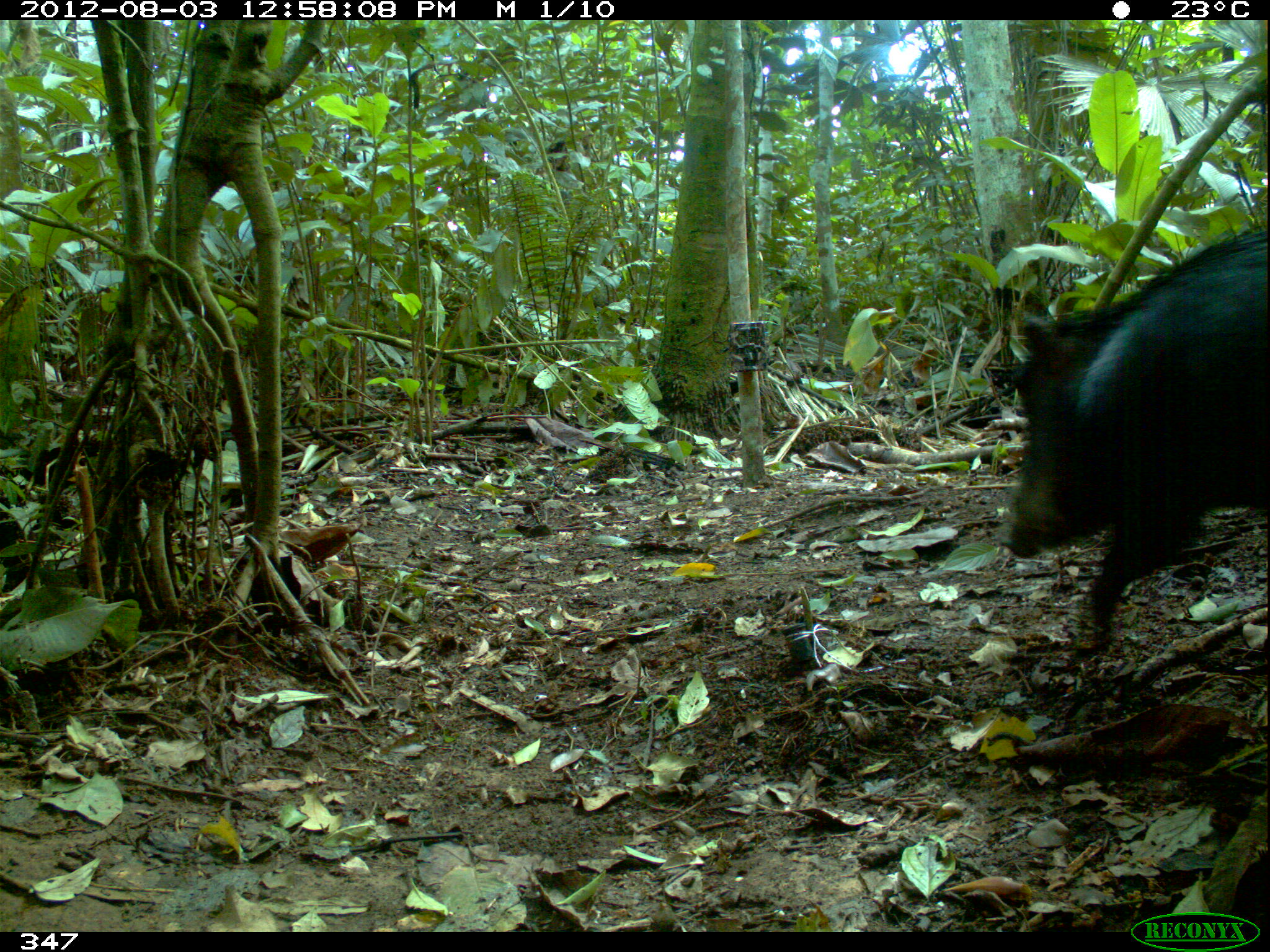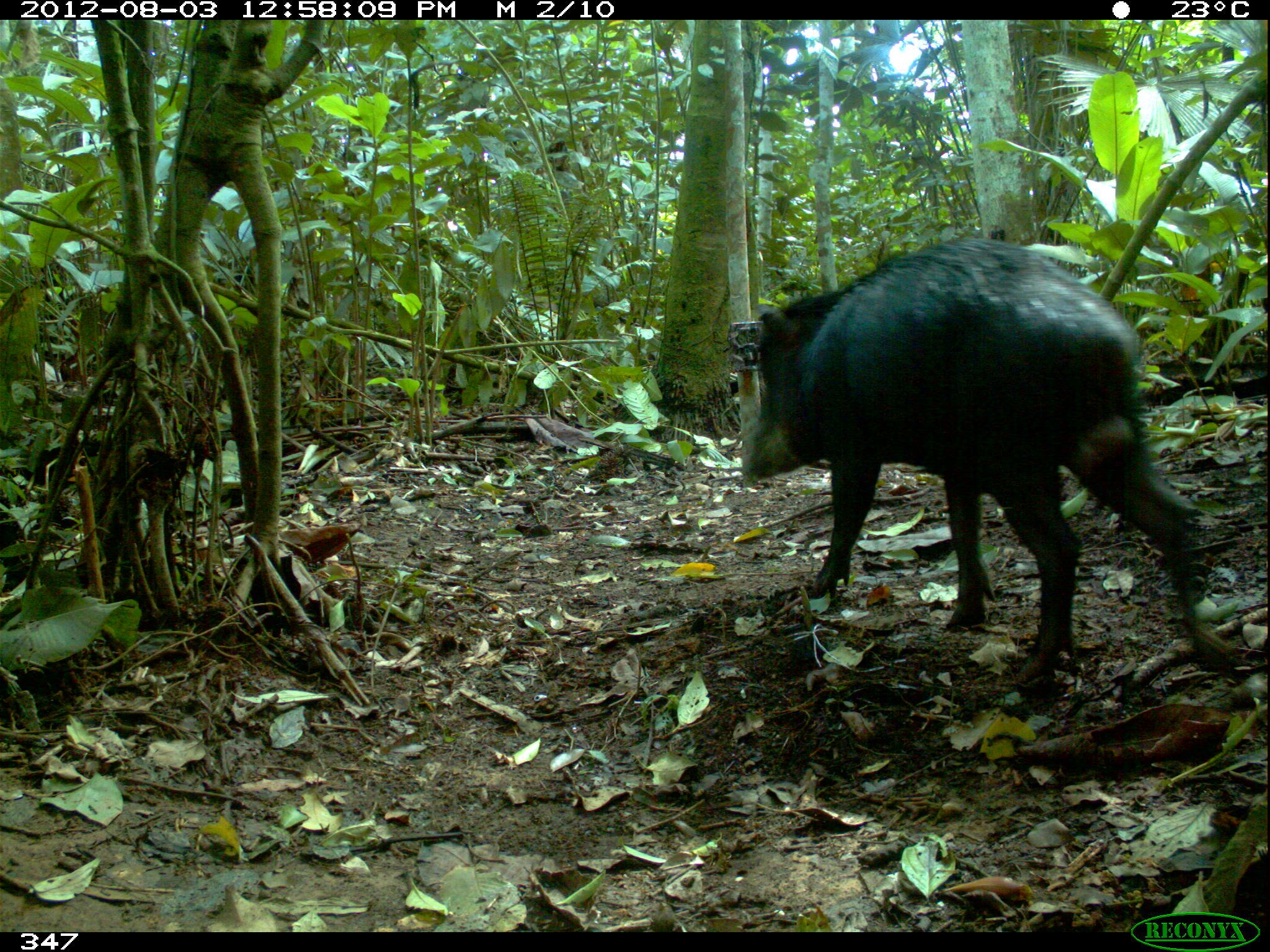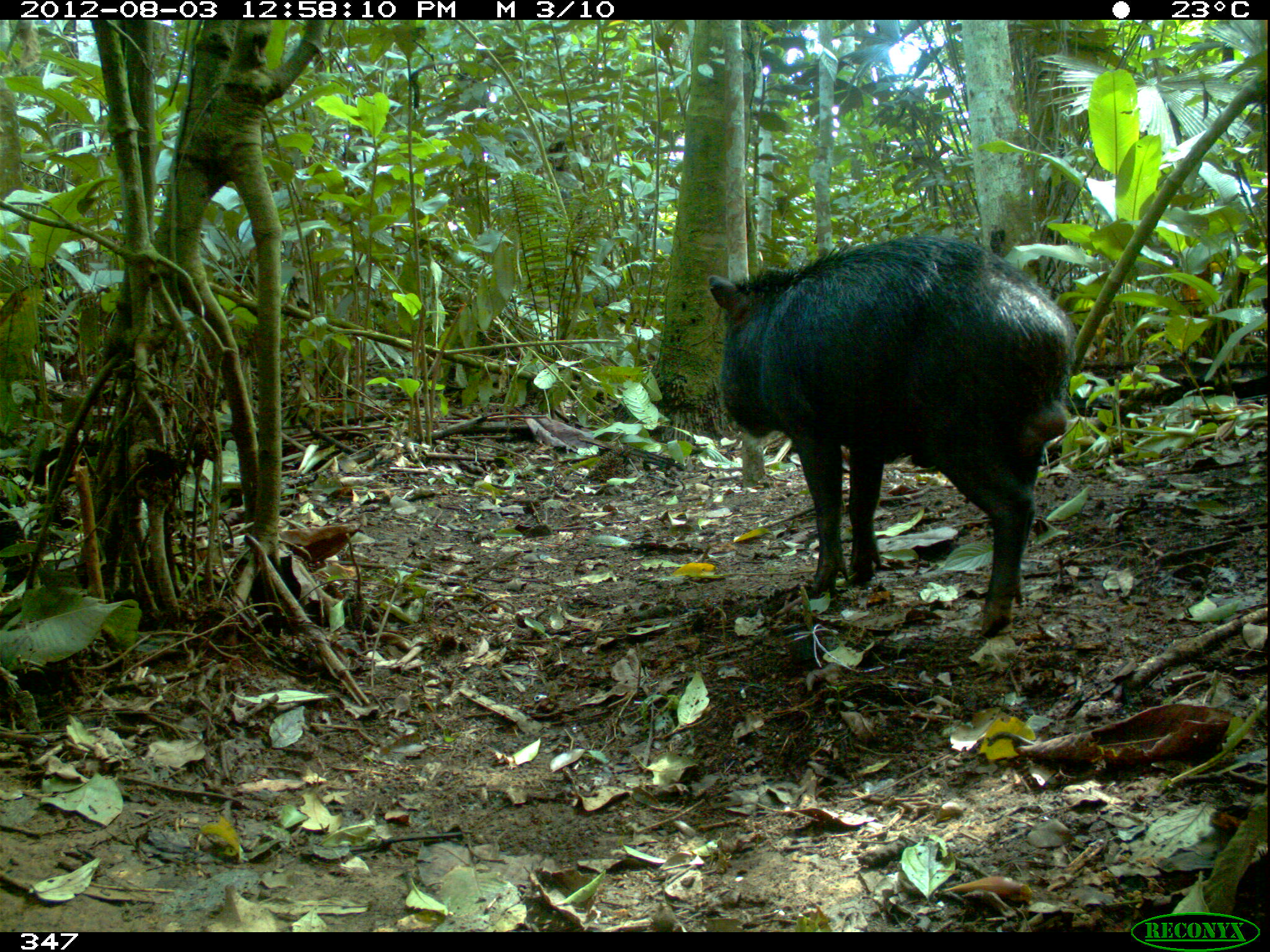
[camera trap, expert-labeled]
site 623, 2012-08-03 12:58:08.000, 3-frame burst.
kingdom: Animalia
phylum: Chordata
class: Mammalia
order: Artiodactyla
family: Tayassuidae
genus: Tayassu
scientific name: Tayassu pecari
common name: white-lipped peccary